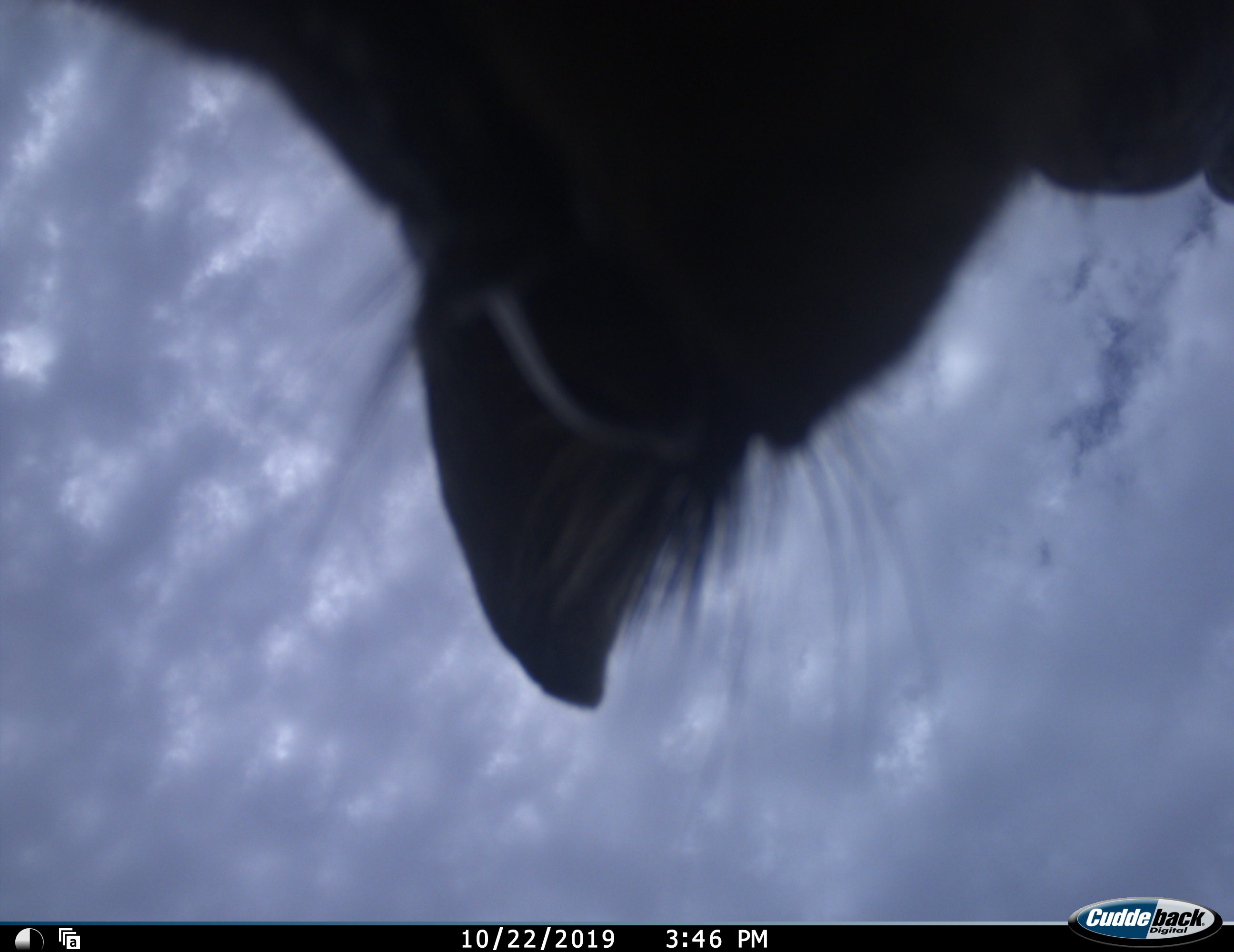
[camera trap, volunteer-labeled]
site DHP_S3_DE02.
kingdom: Animalia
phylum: Chordata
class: Mammalia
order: Artiodactyla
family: Bovidae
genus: Sylvicapra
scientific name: Sylvicapra grimmia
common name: common duiker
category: duikercommongrey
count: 1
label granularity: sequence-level